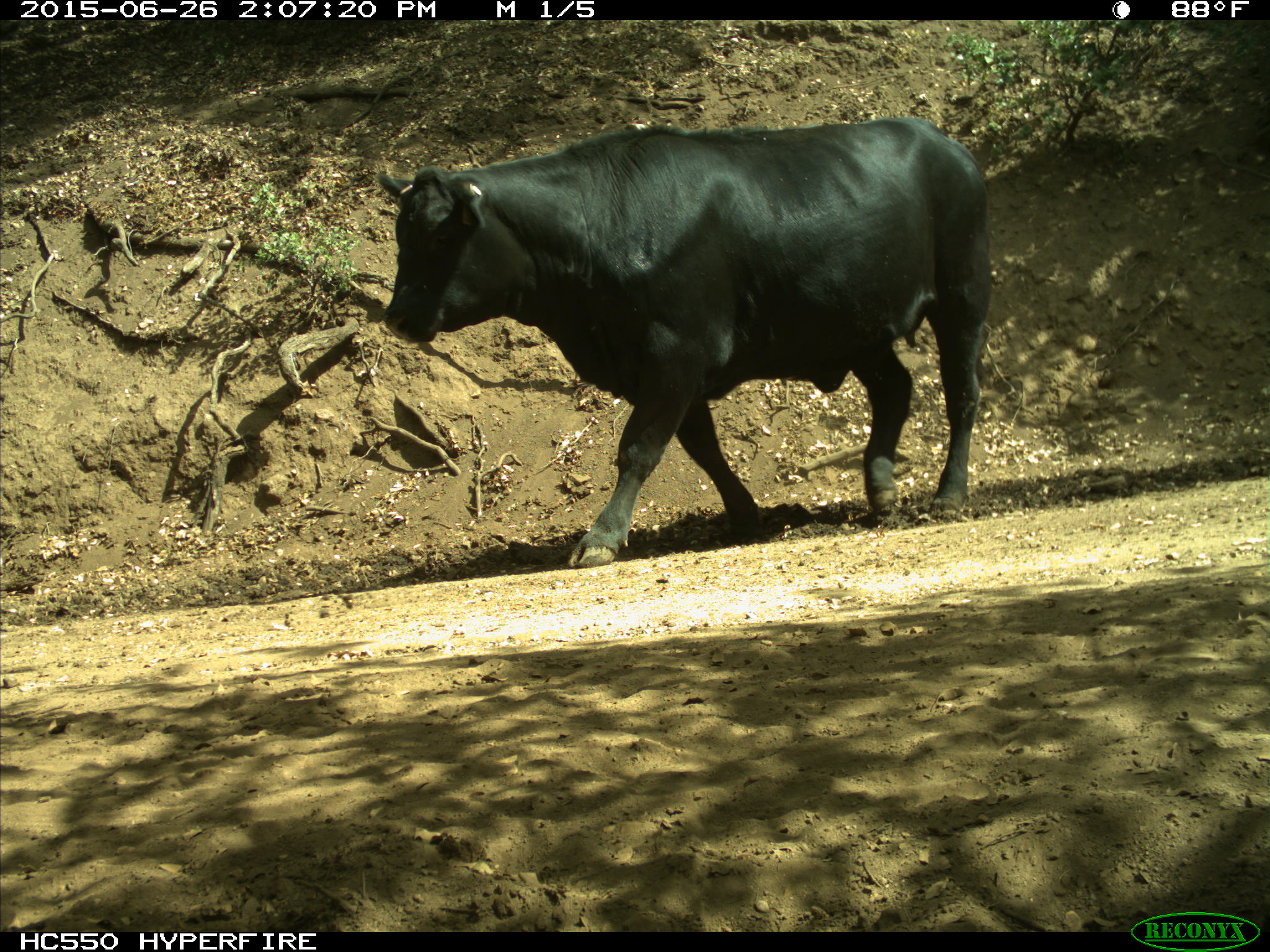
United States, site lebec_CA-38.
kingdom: Animalia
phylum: Chordata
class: Mammalia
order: Artiodactyla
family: Bovidae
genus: Bos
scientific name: Bos taurus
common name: domestic cow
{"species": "Bos taurus (domestic cow)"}